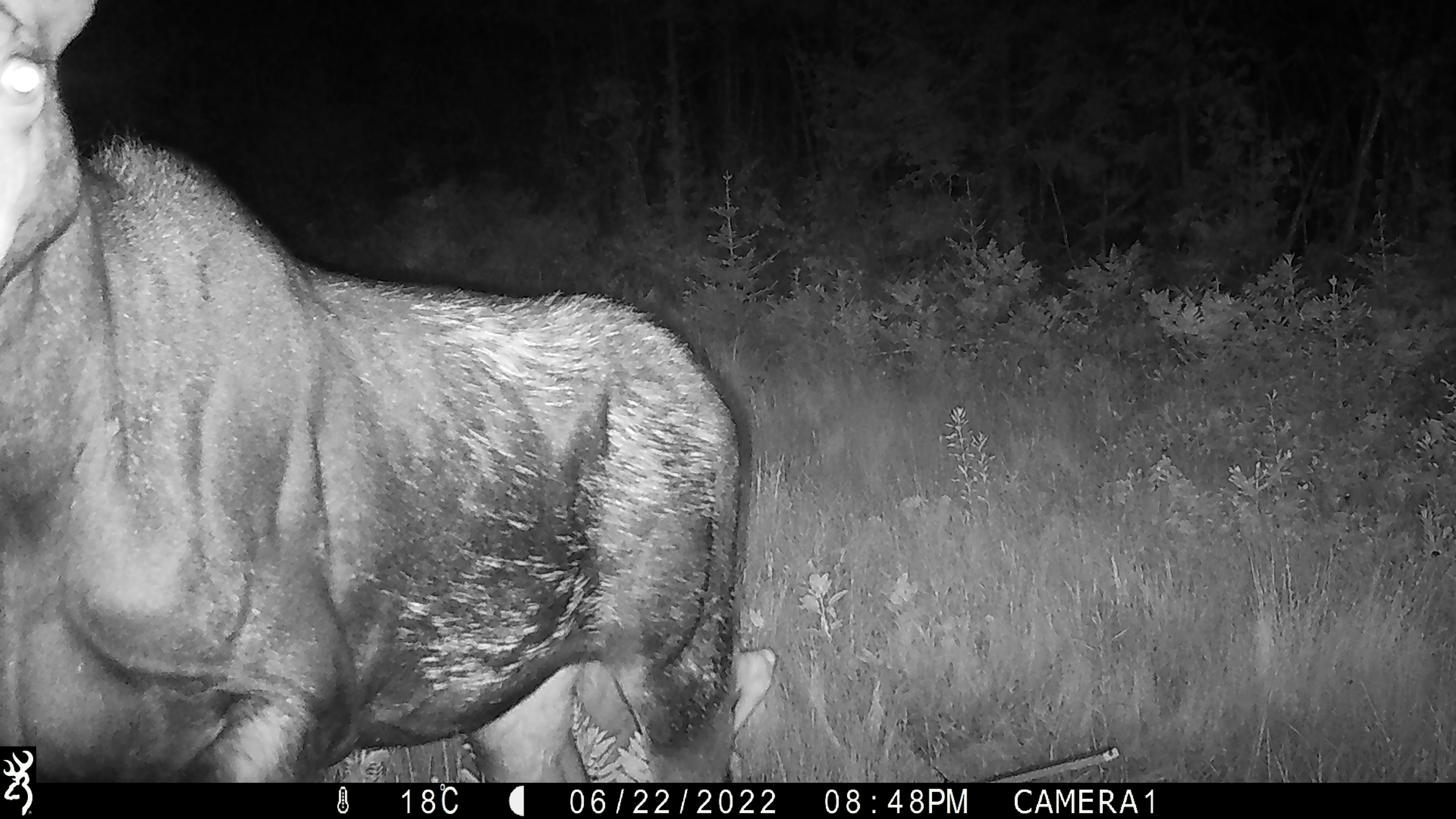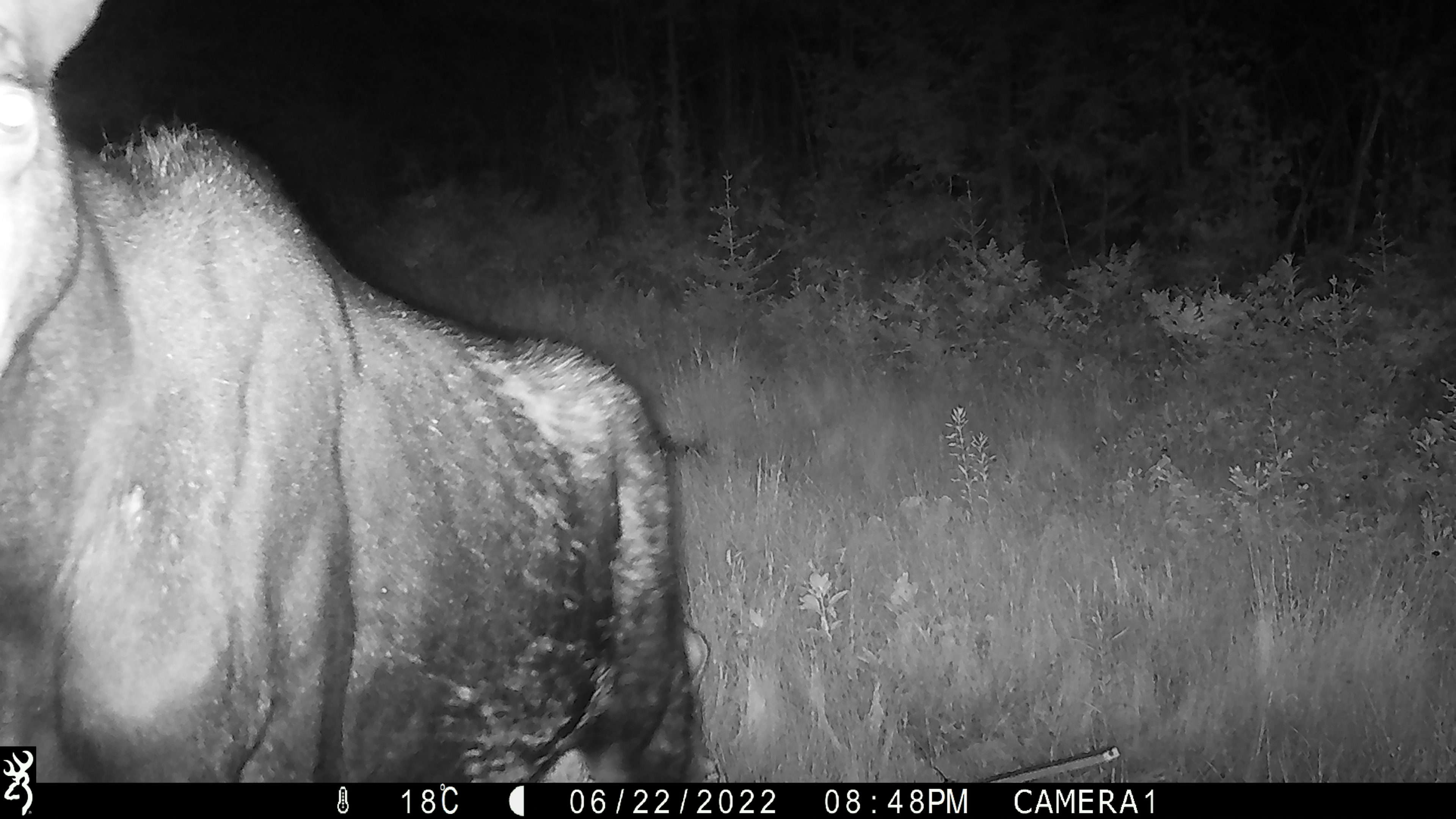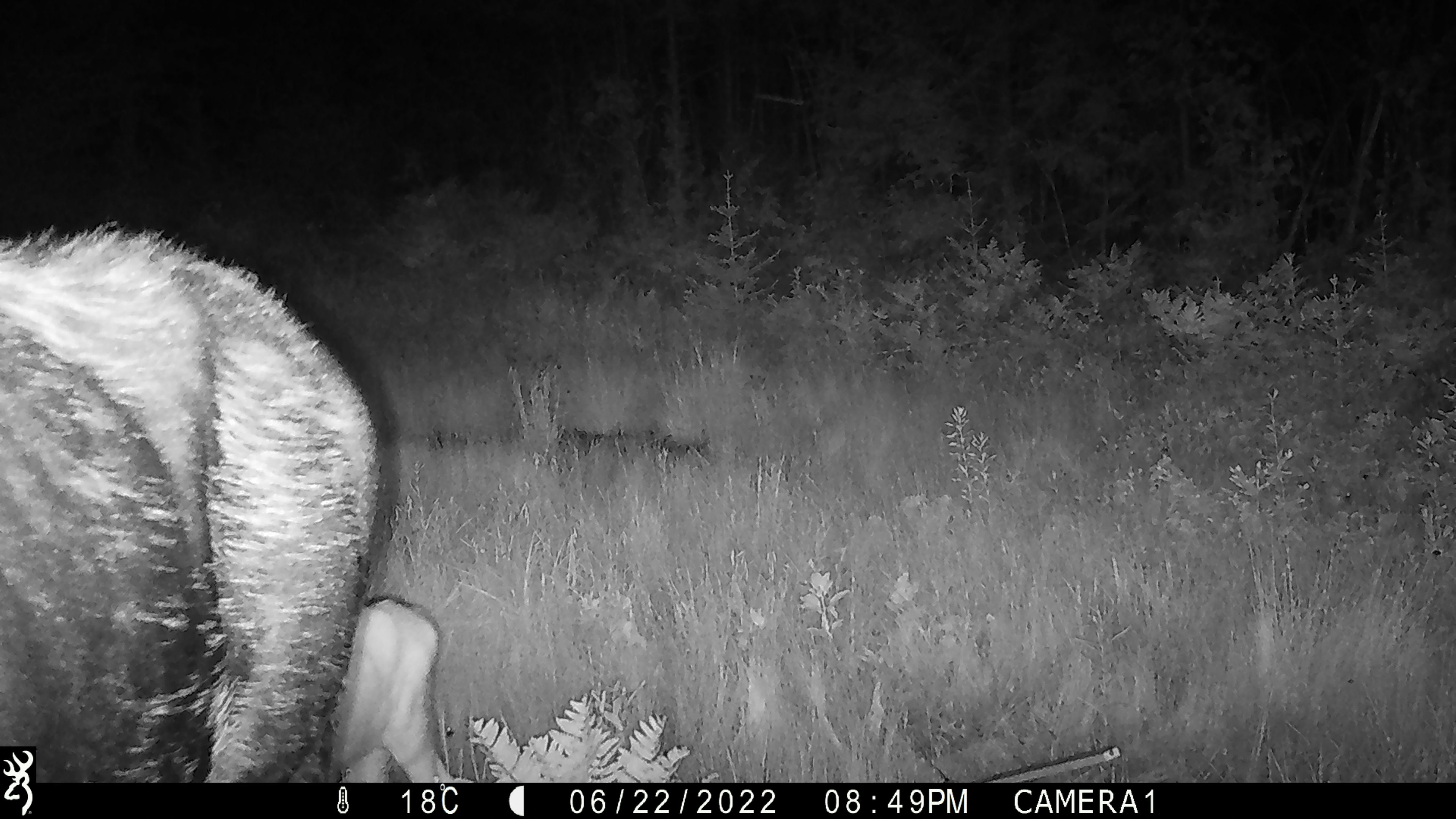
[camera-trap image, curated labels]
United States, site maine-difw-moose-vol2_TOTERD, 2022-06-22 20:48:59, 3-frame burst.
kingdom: Animalia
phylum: Chordata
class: Mammalia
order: Artiodactyla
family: Cervidae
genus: Alces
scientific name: Alces alces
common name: moose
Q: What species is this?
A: Moose (Alces alces).